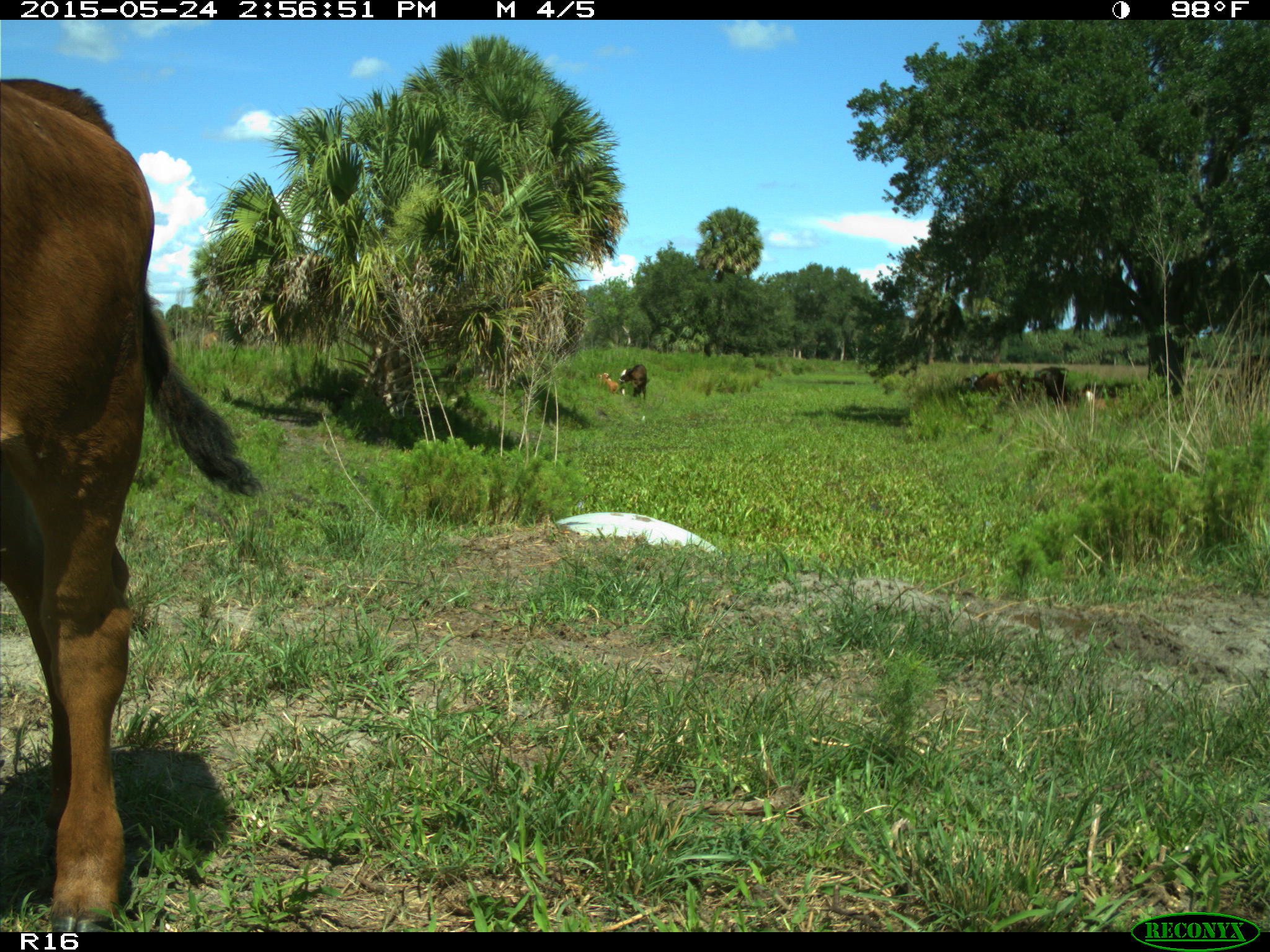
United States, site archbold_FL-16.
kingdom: Animalia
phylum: Chordata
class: Mammalia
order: Artiodactyla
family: Bovidae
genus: Bos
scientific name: Bos taurus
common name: domestic cow